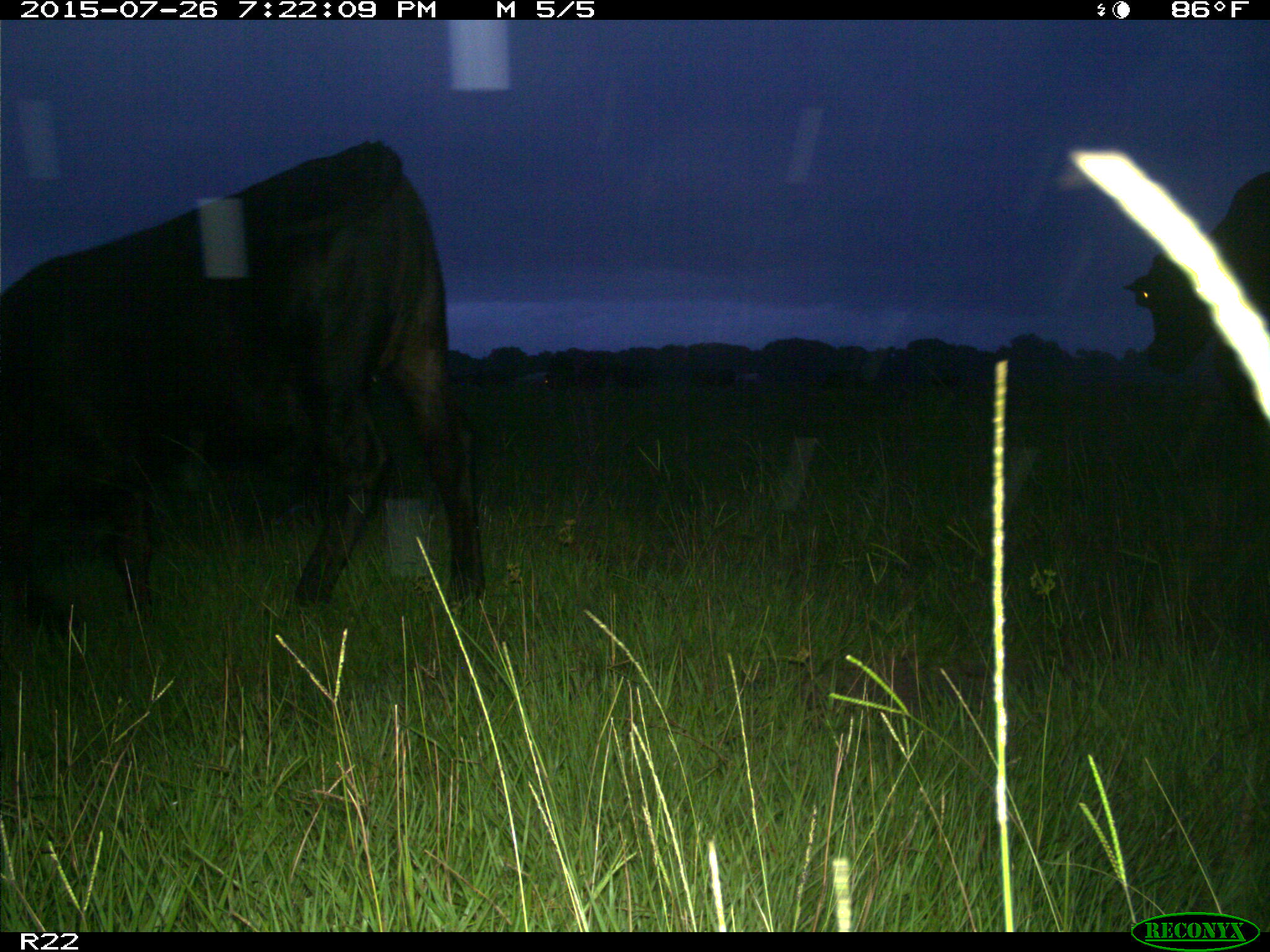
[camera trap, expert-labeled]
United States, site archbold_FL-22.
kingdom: Animalia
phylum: Chordata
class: Mammalia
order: Artiodactyla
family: Bovidae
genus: Bos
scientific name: Bos taurus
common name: domestic cow